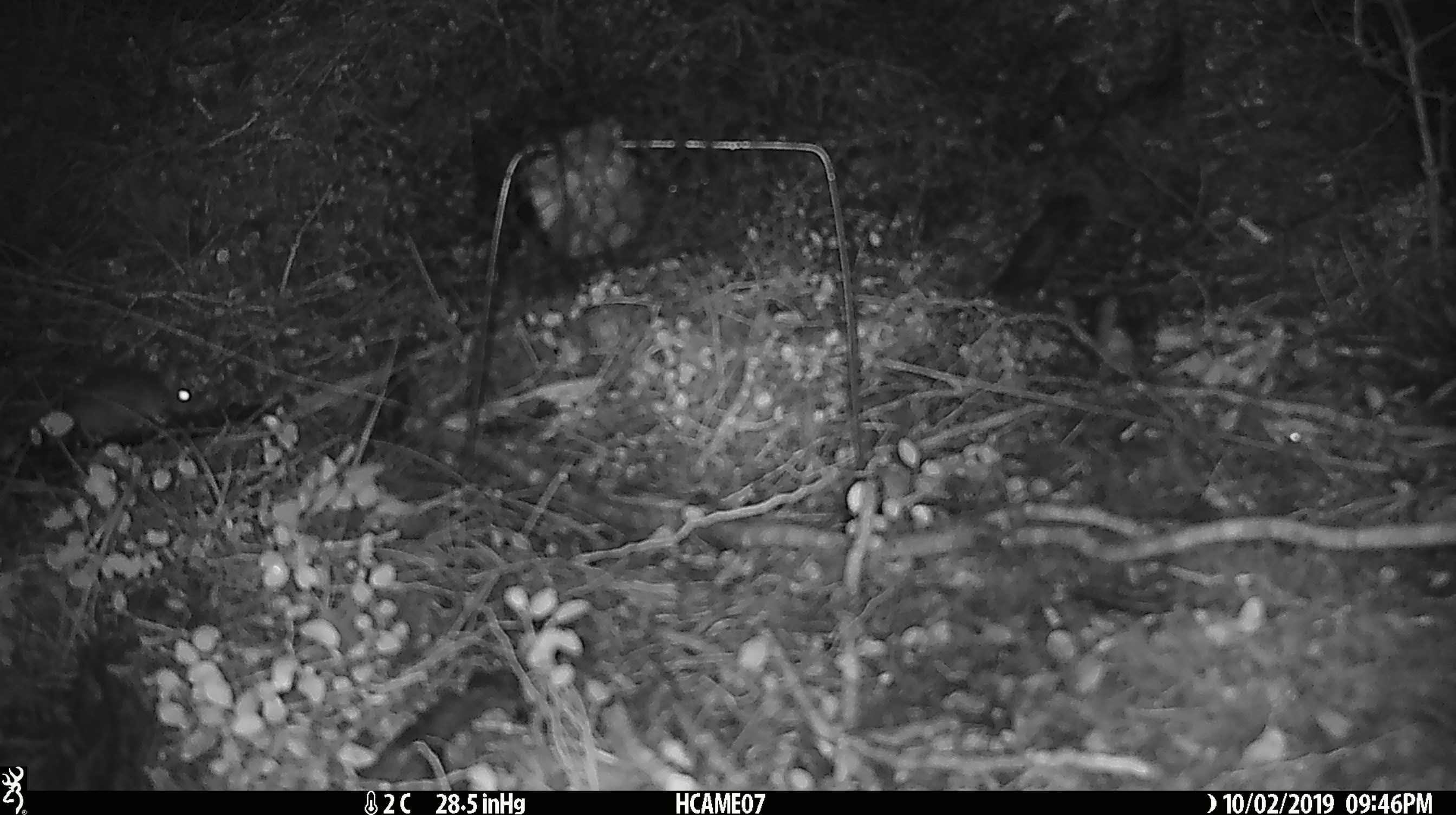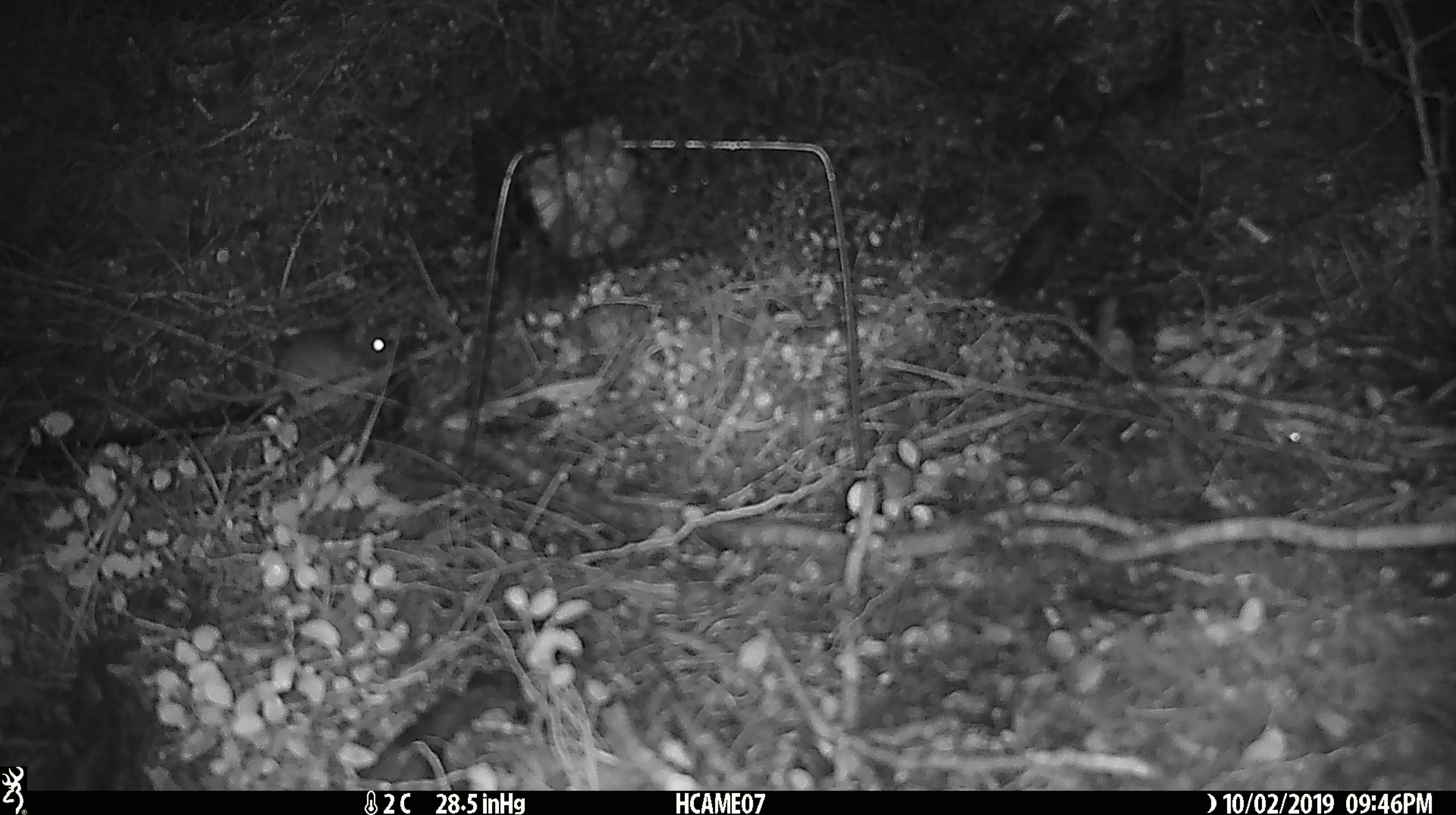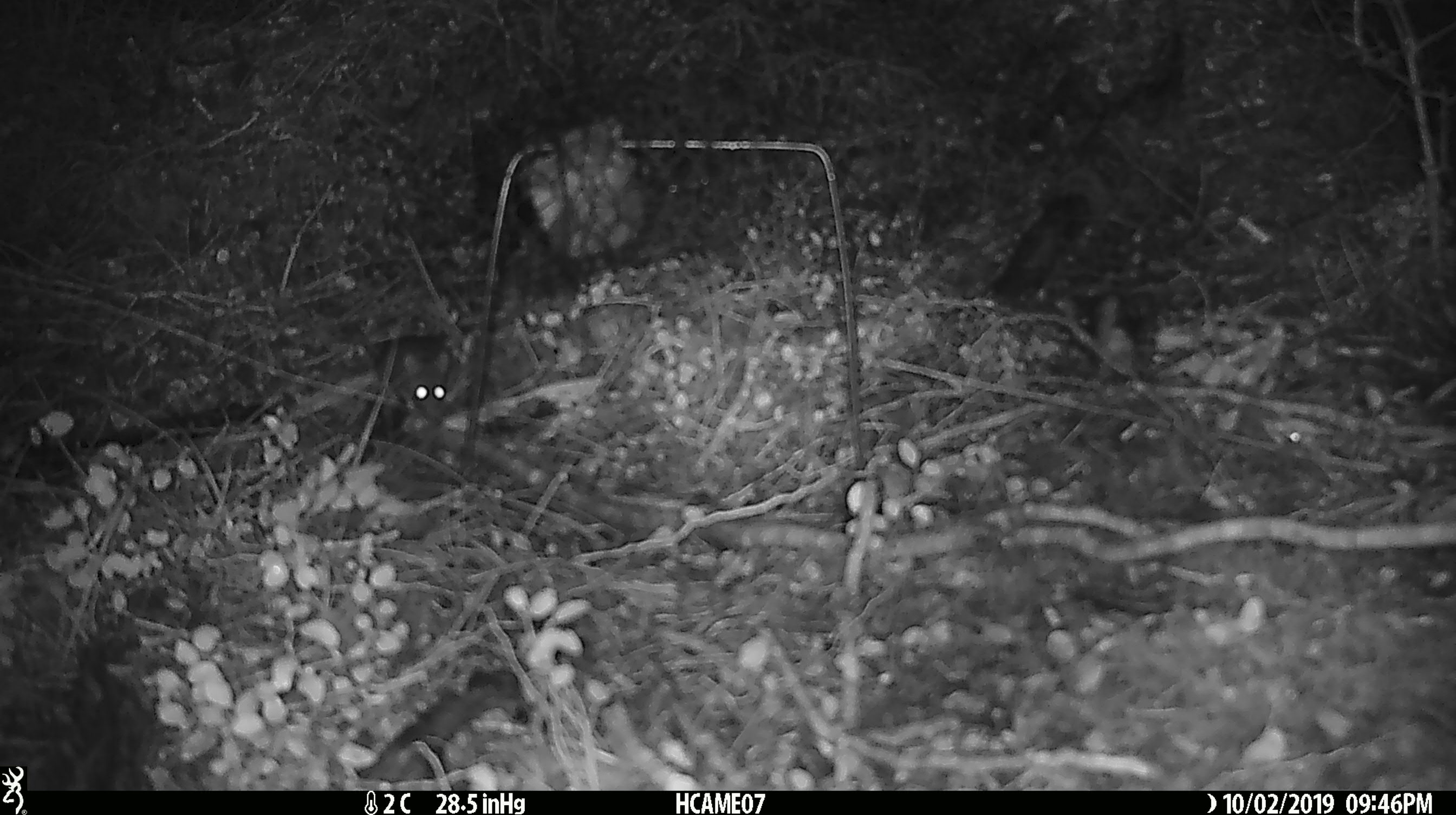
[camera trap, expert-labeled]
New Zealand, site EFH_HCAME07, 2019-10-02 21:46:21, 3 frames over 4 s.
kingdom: Animalia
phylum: Chordata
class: Mammalia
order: Rodentia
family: Muridae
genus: Mus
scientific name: Mus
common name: mouse